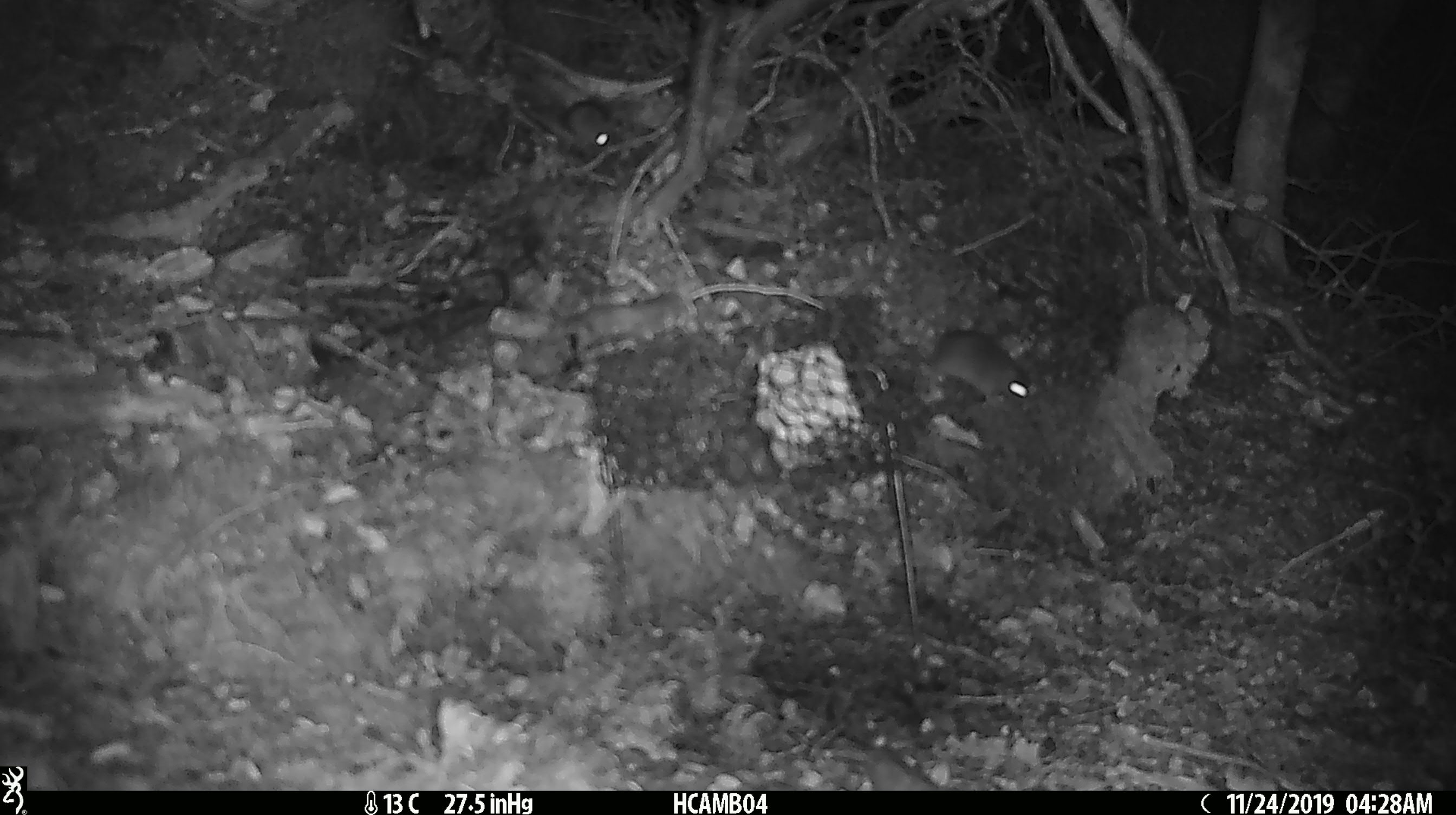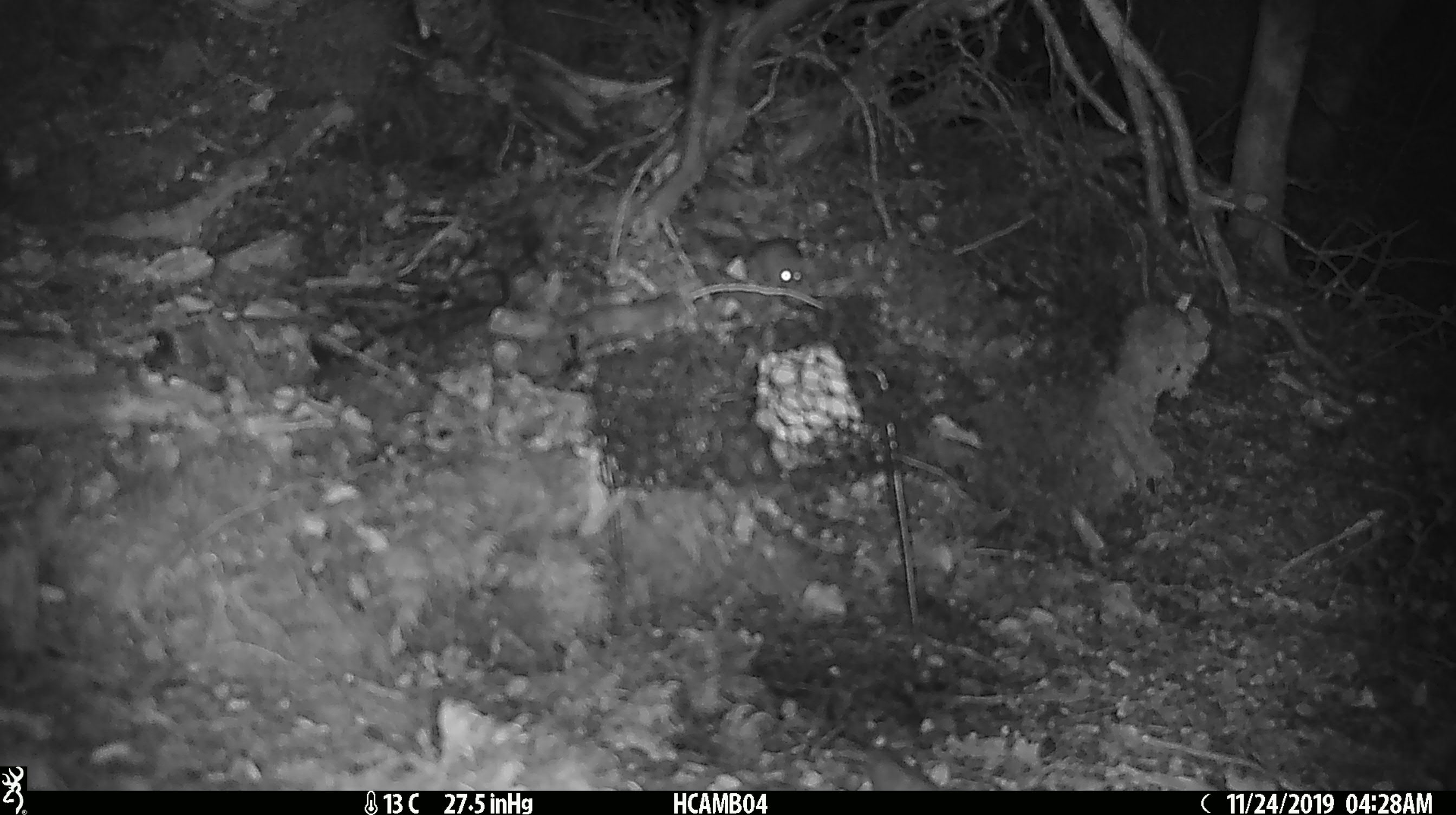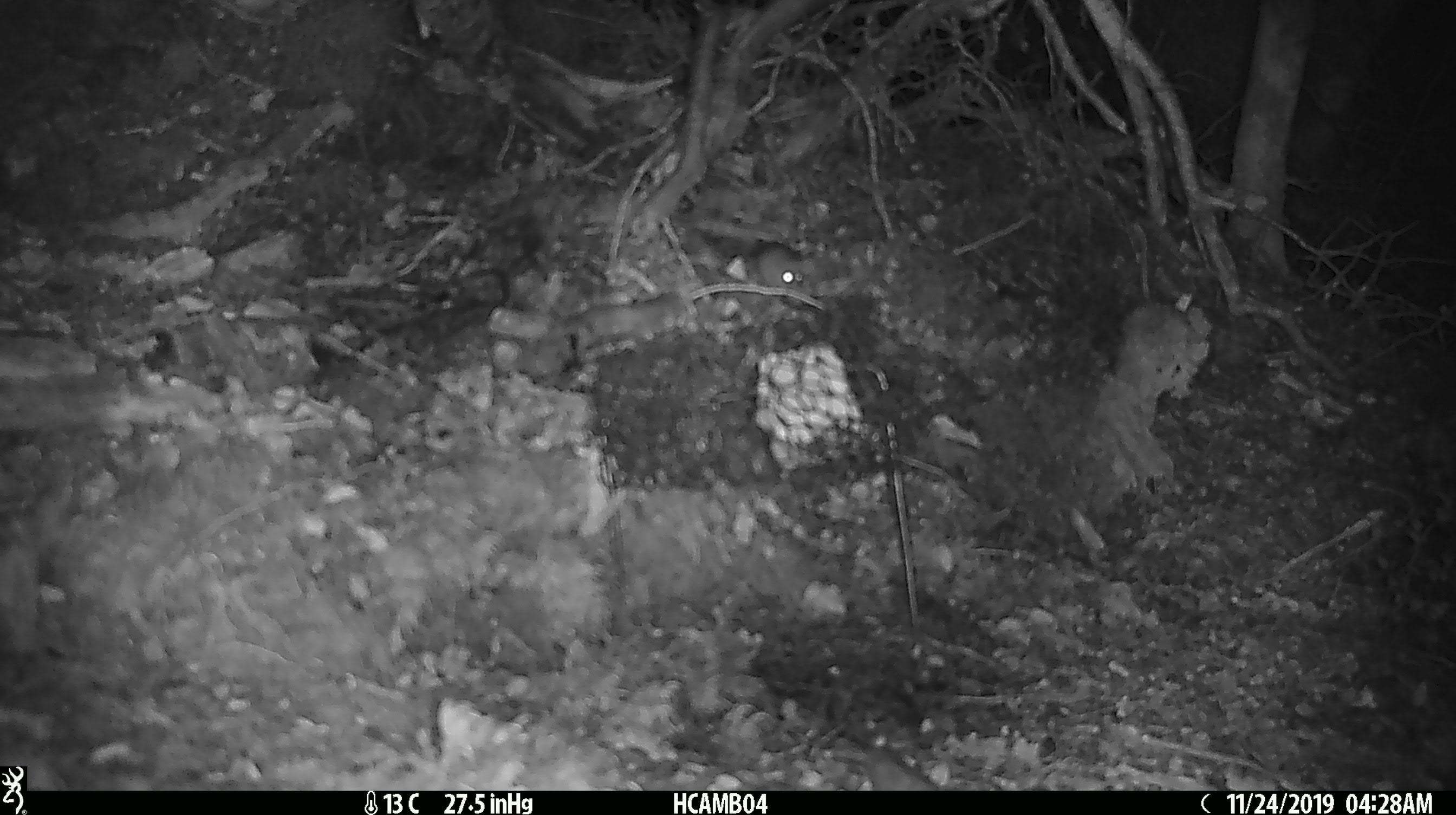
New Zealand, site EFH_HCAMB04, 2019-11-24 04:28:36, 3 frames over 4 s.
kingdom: Animalia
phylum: Chordata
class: Mammalia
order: Rodentia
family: Muridae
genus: Mus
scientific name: Mus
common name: mouse